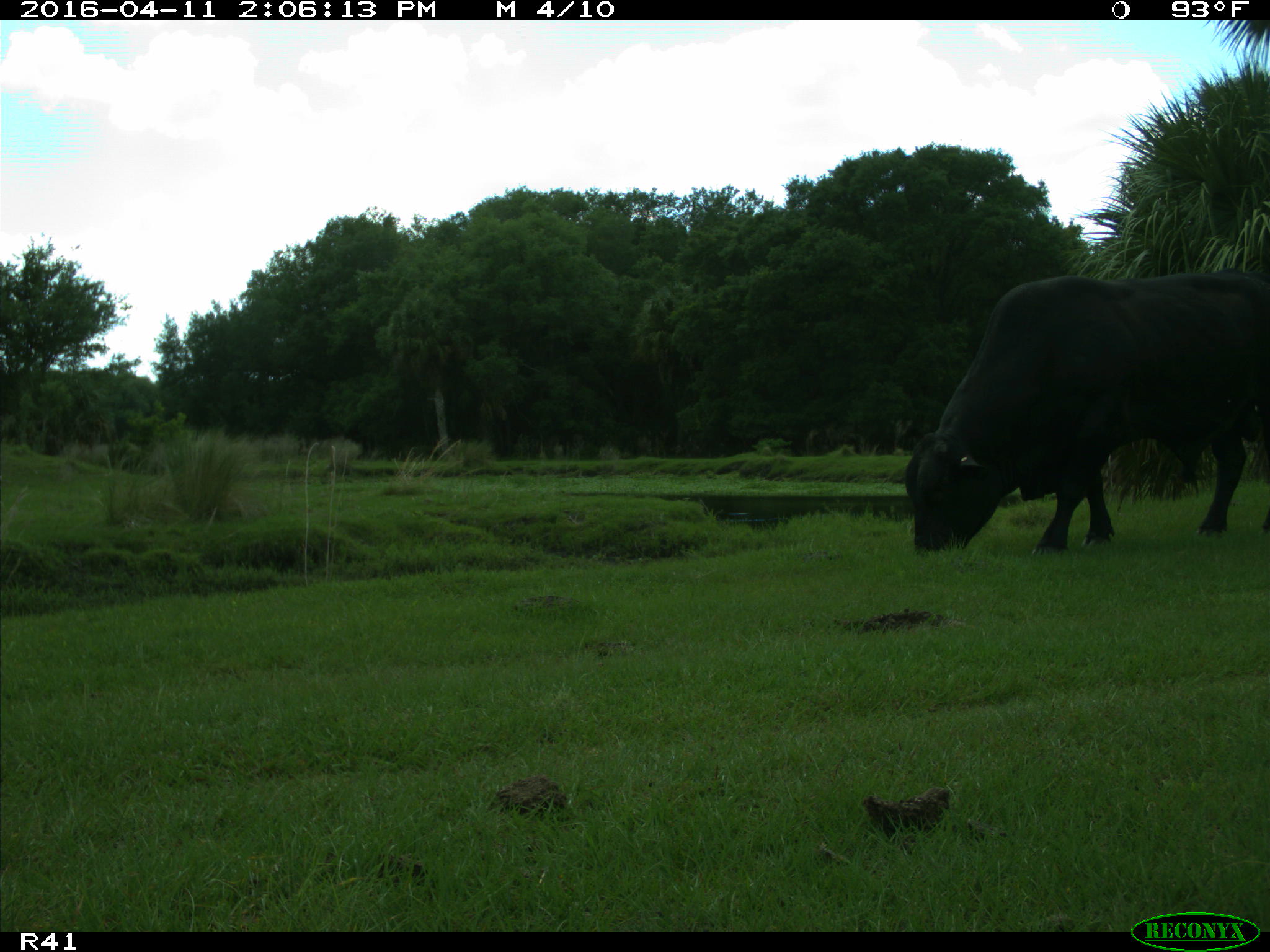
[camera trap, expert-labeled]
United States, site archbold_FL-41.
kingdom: Animalia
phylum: Chordata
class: Mammalia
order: Artiodactyla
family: Bovidae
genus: Bos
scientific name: Bos taurus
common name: domestic cow